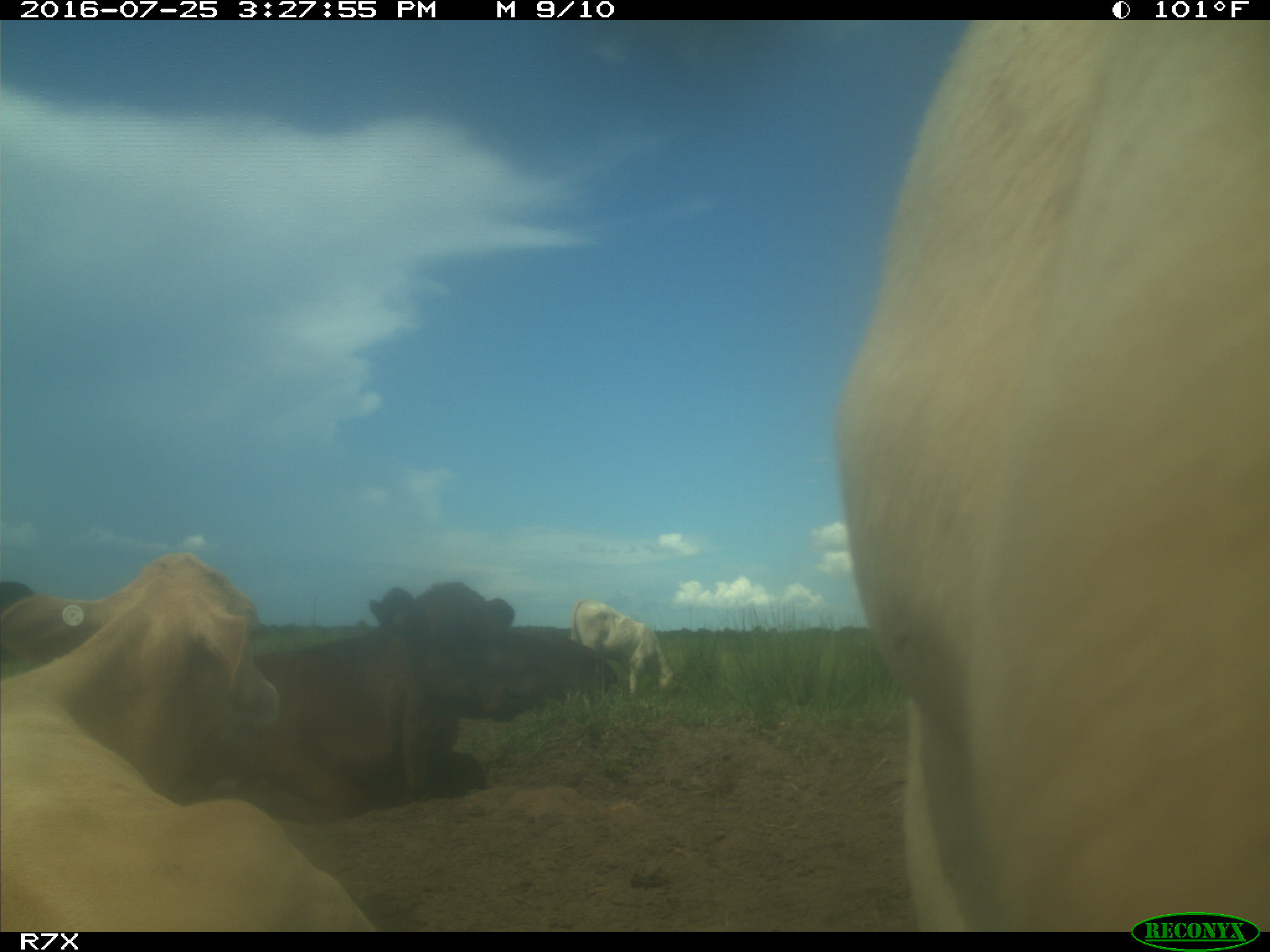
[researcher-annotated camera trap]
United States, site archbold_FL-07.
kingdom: Animalia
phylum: Chordata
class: Mammalia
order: Artiodactyla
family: Bovidae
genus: Bos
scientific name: Bos taurus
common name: domestic cow